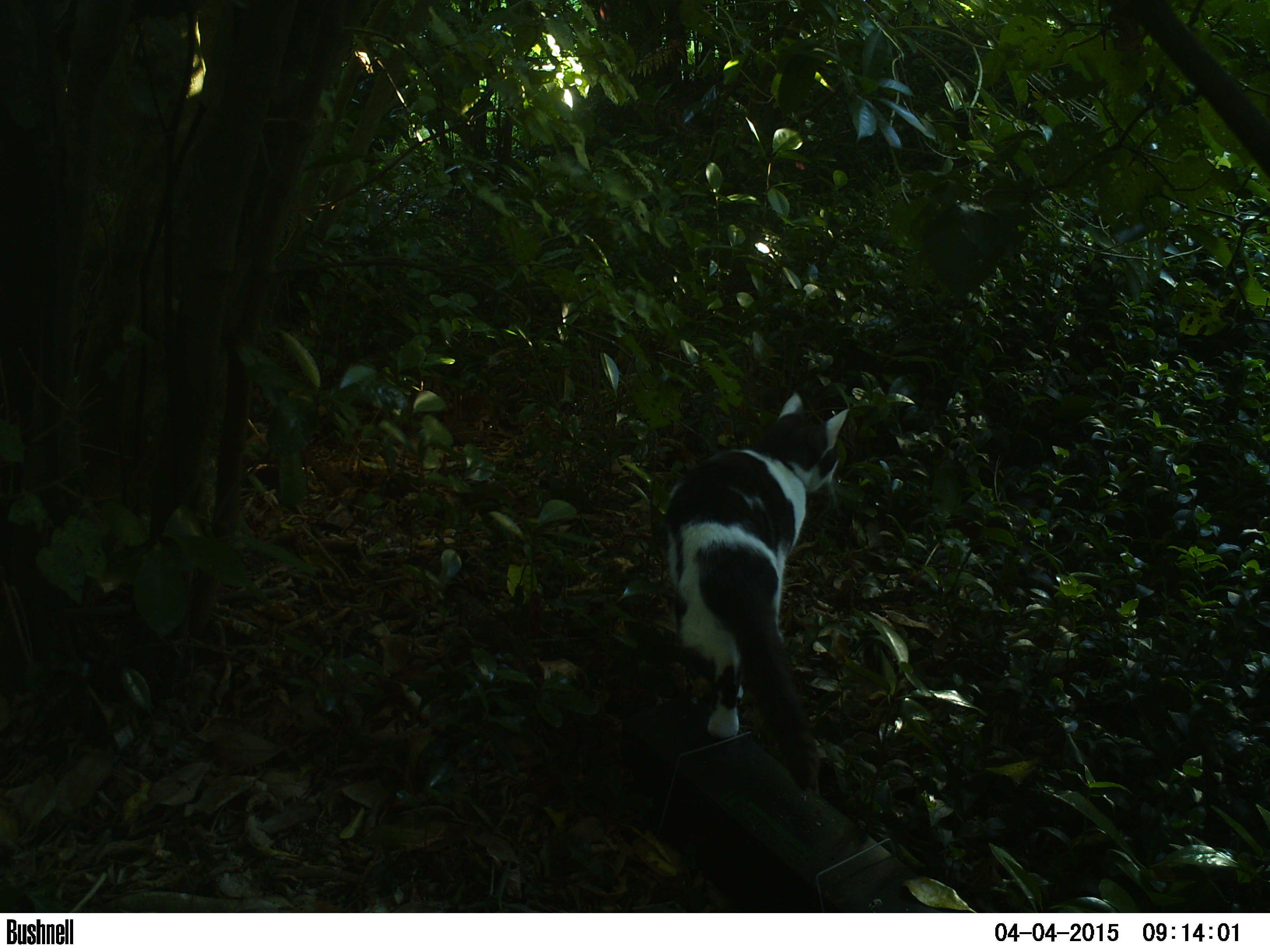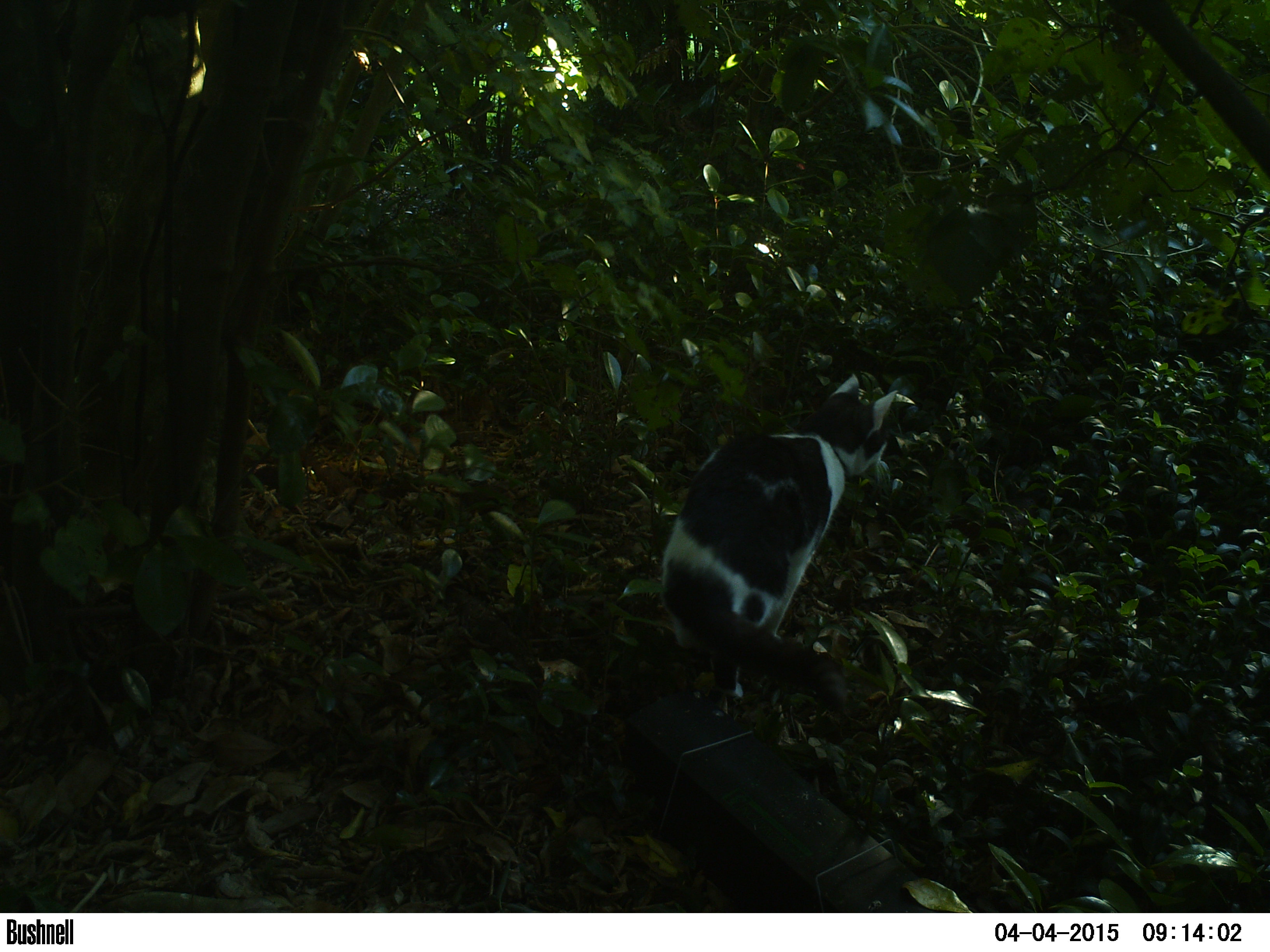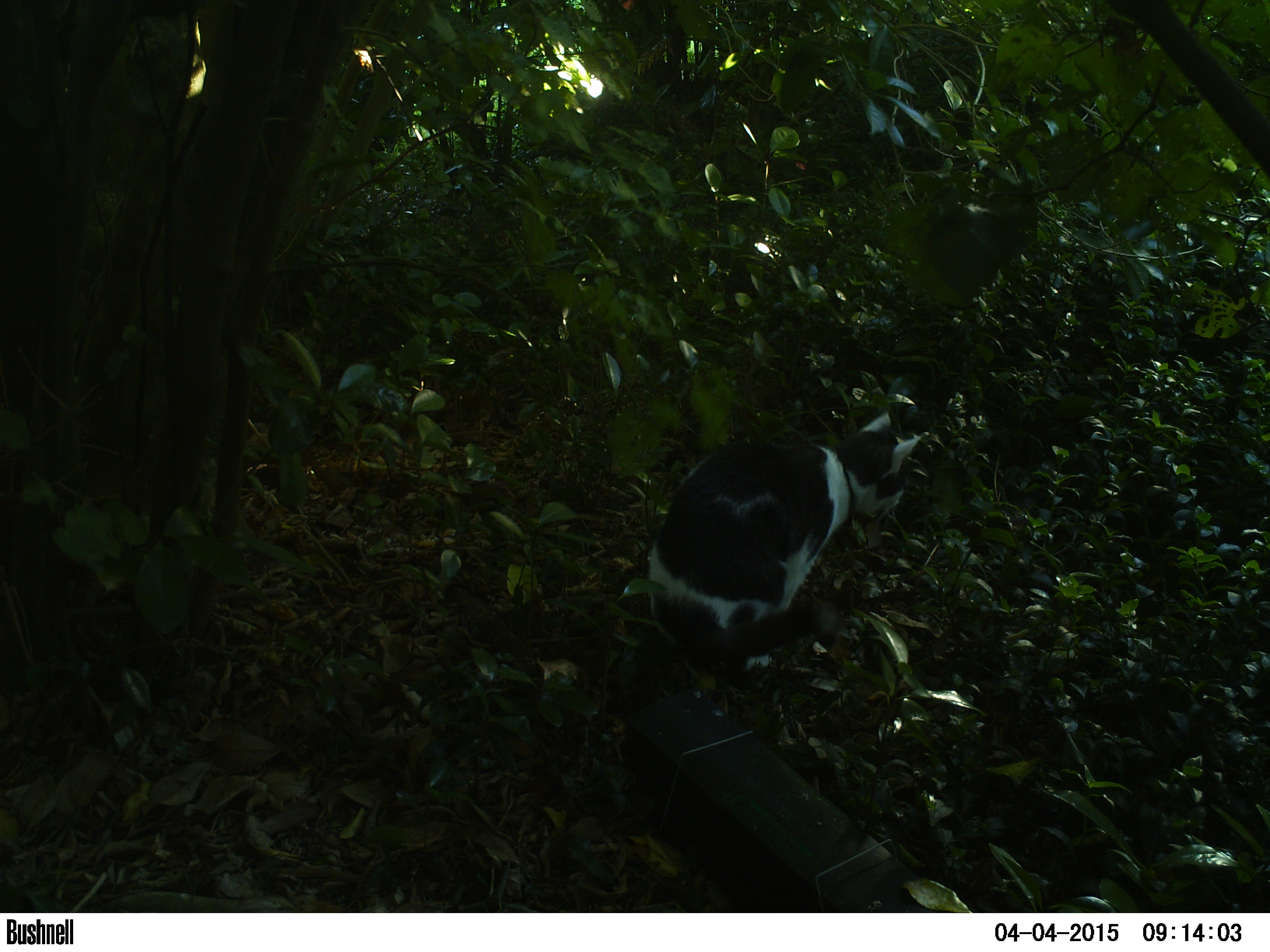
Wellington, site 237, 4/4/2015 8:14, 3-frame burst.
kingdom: Animalia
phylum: Chordata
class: Mammalia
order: Carnivora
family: Felidae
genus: Felis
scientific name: Felis catus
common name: cat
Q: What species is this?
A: Cat (Felis catus).